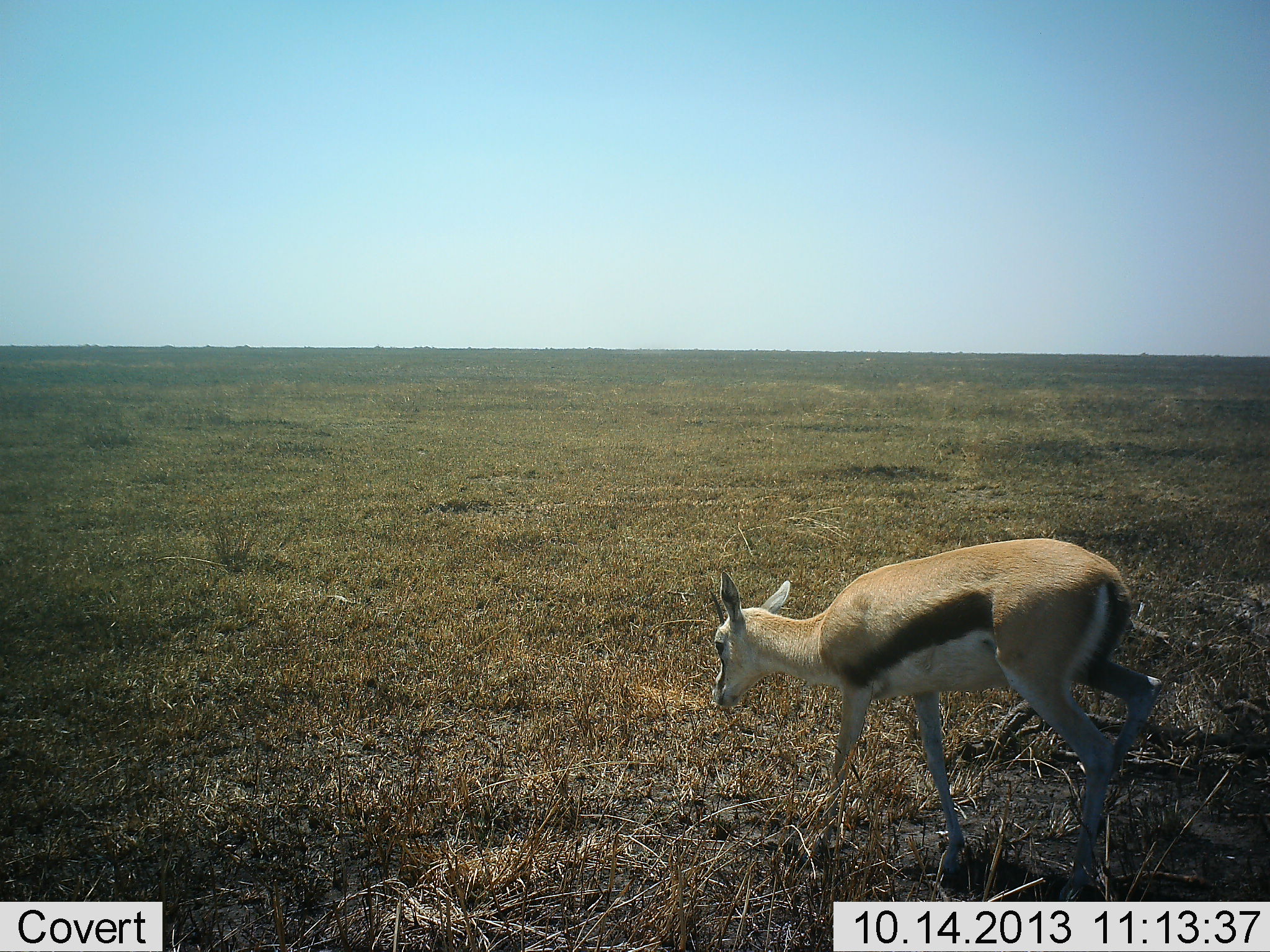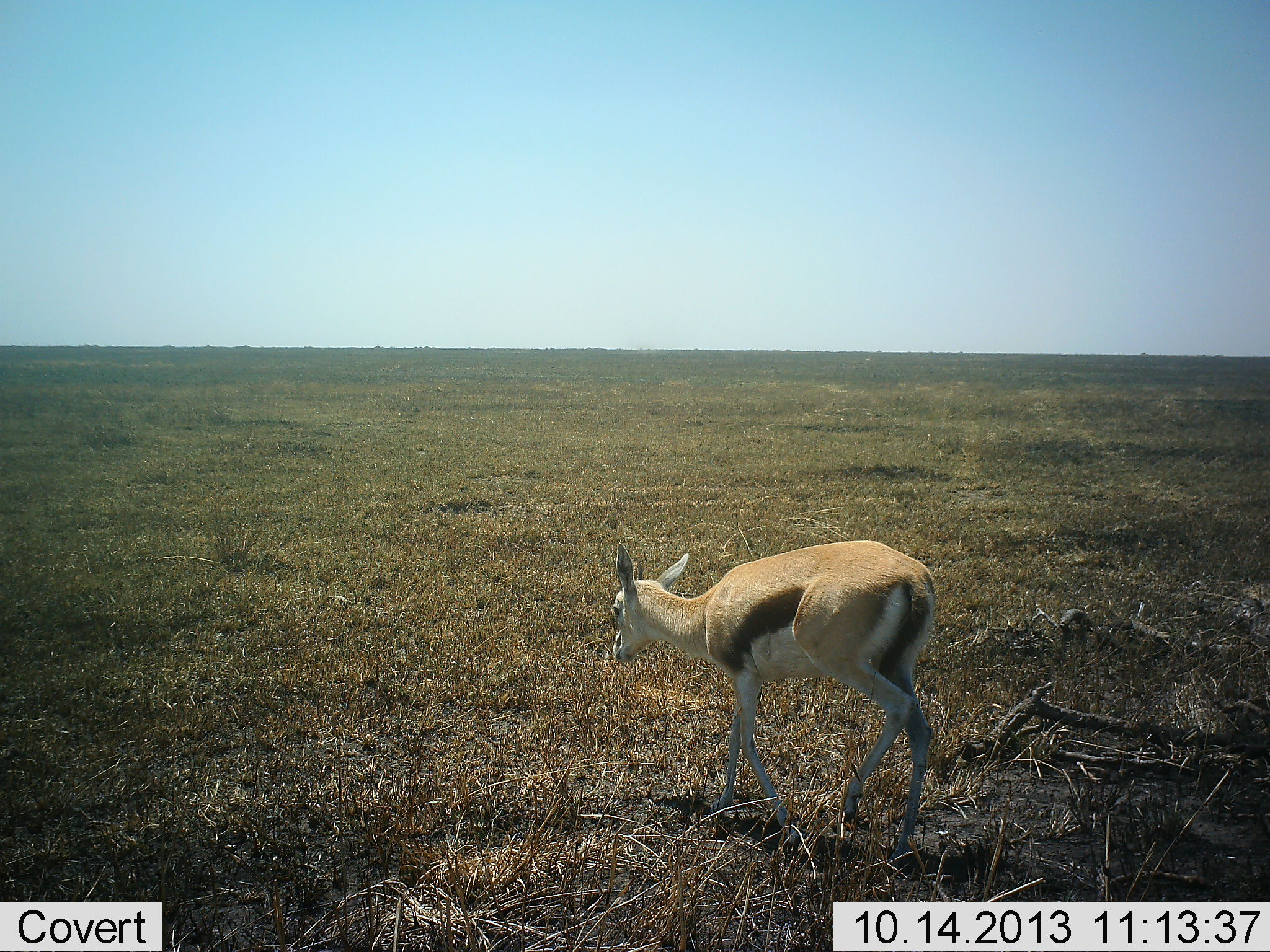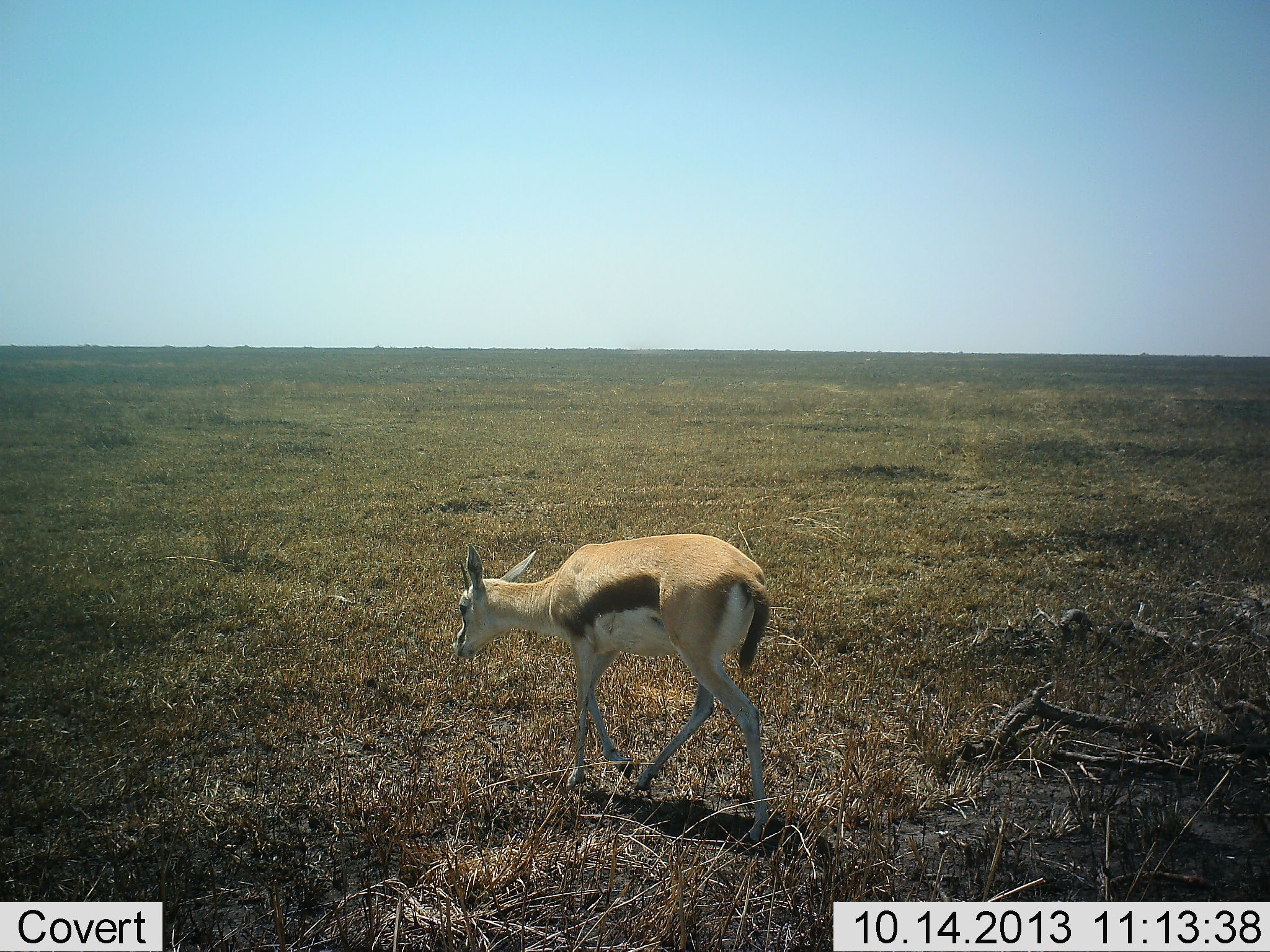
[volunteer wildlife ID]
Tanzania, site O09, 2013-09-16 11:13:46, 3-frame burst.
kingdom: Animalia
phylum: Chordata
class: Mammalia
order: Artiodactyla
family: Bovidae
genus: Eudorcas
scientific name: Eudorcas thomsonii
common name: thomson's gazelle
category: gazellethomsons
Gazellethomsons (thomson's gazelle) (Eudorcas thomsonii), count 1. Behavior (volunteer vote fractions): standing 10%, resting 0%, moving 90%, interacting 0%. Young present (vote fraction): 10%. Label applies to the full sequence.